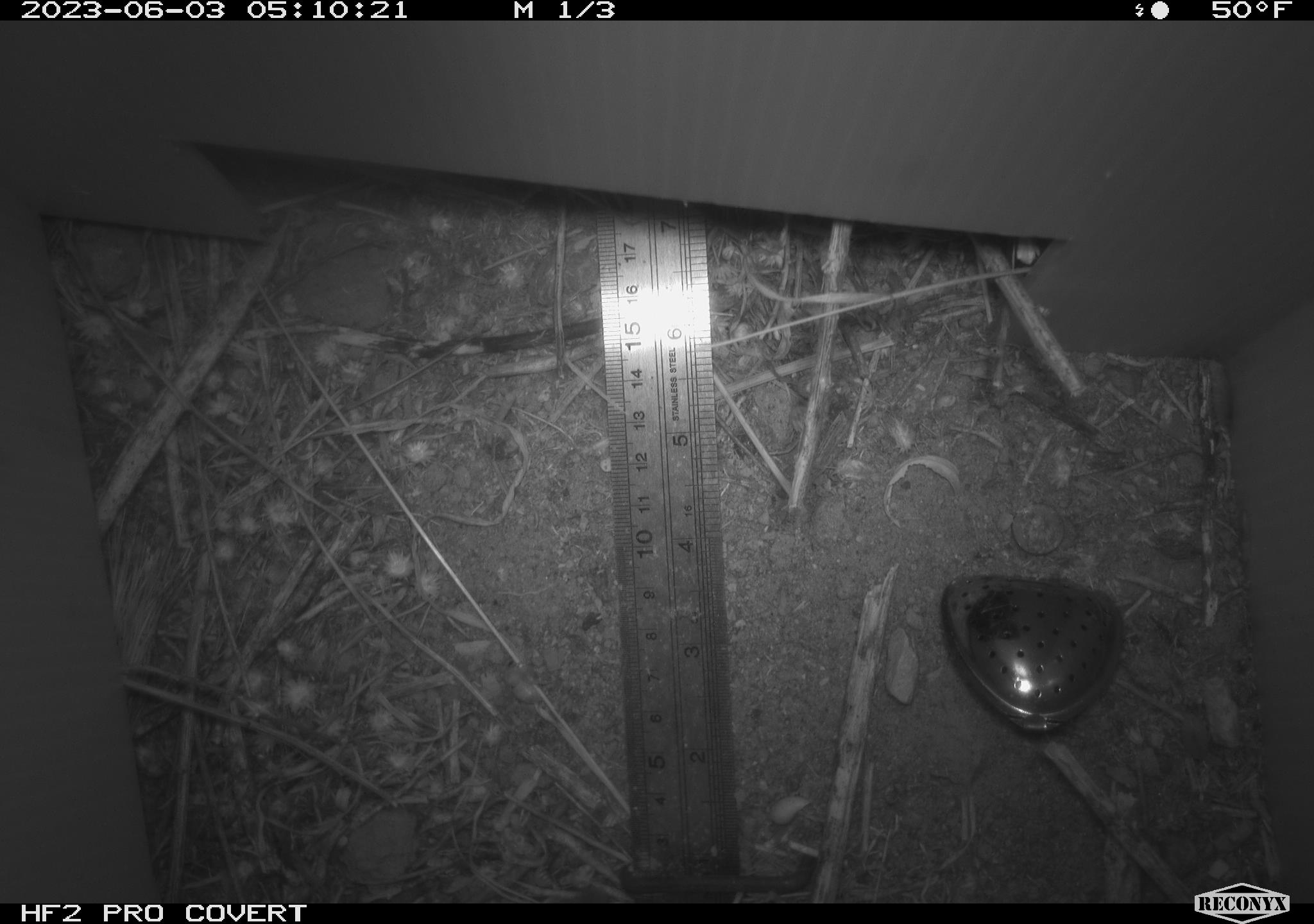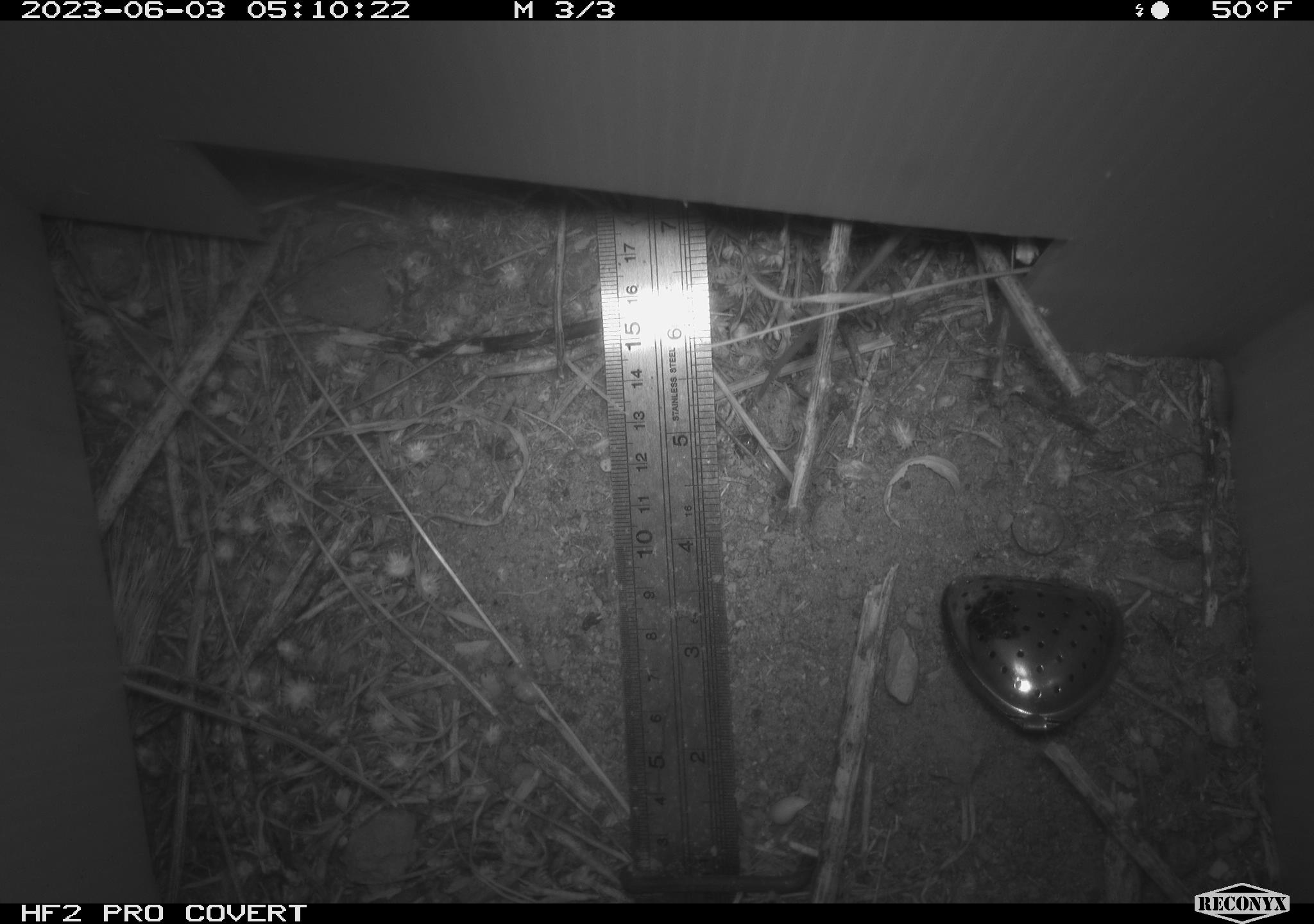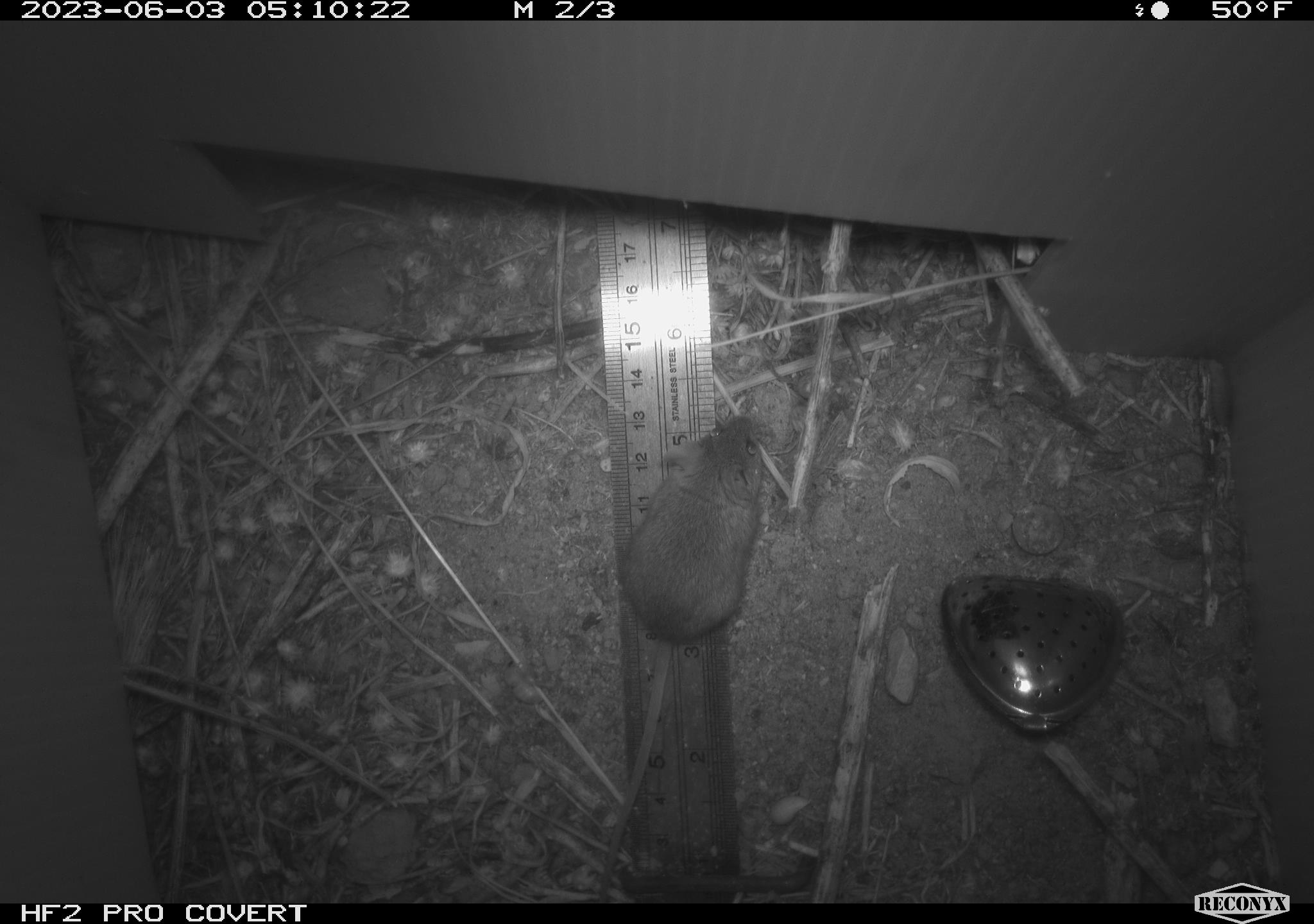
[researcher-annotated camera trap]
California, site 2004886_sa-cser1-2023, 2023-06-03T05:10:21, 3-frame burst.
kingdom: Animalia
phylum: Chordata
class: Mammalia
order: Rodentia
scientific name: Rodentia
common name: mouse species